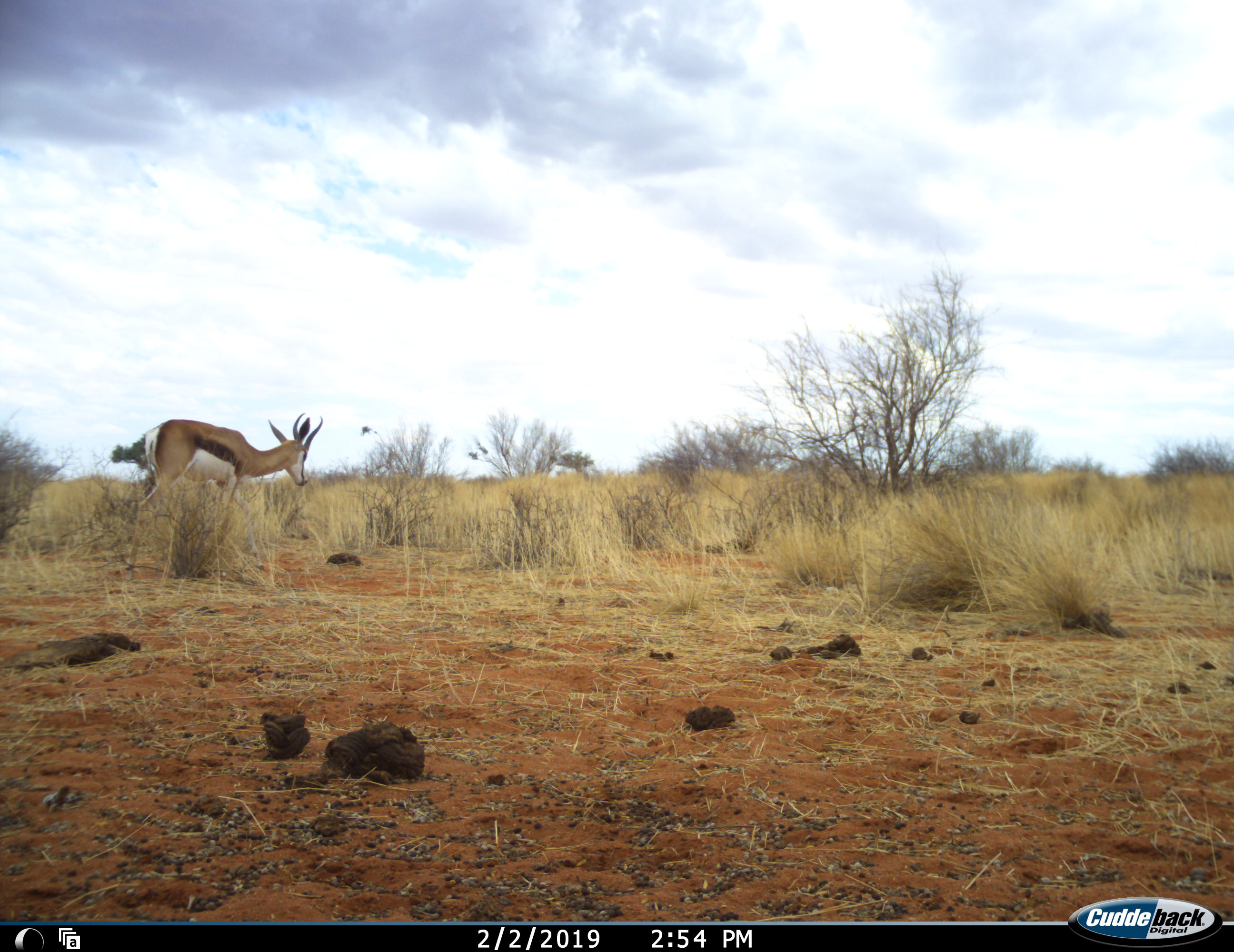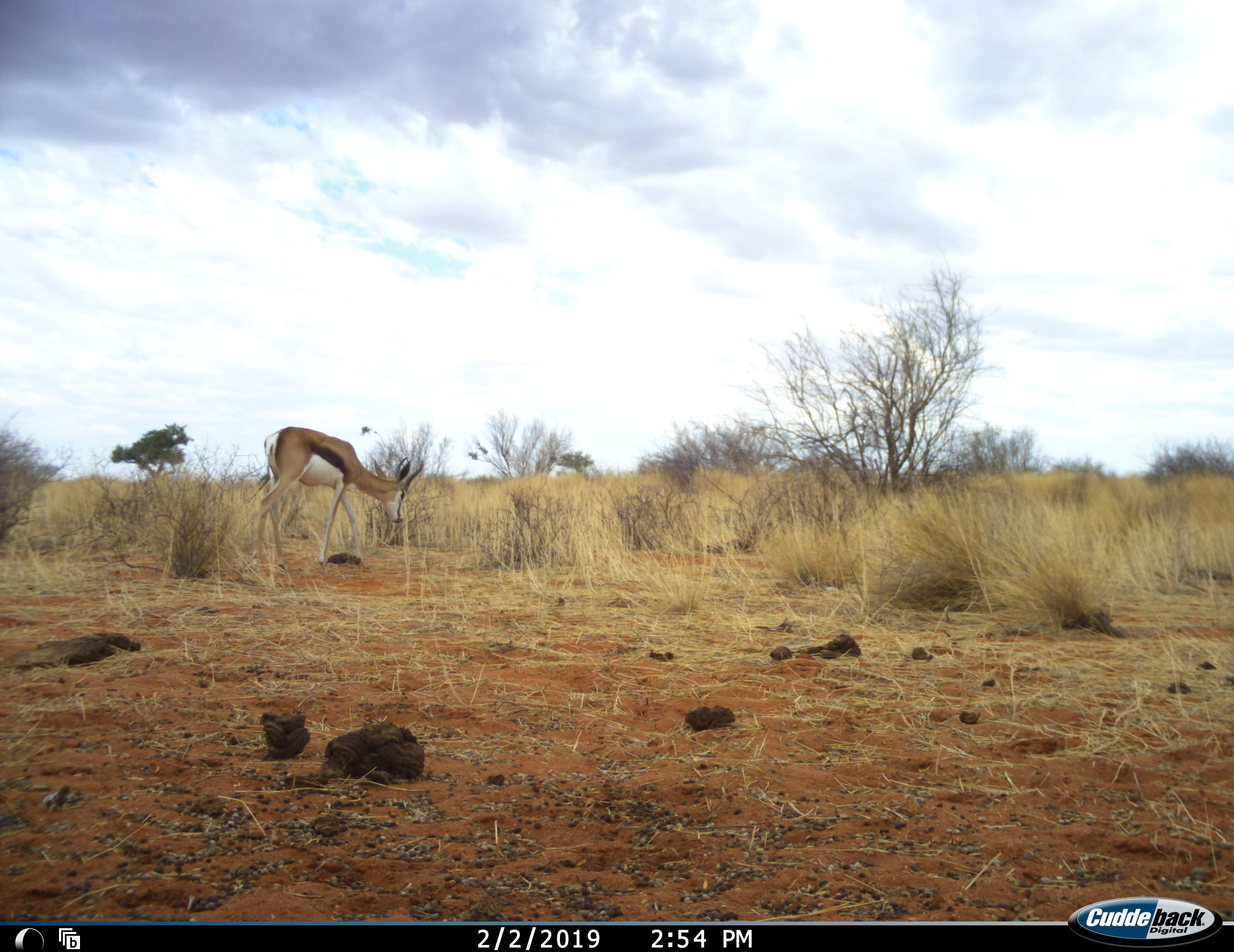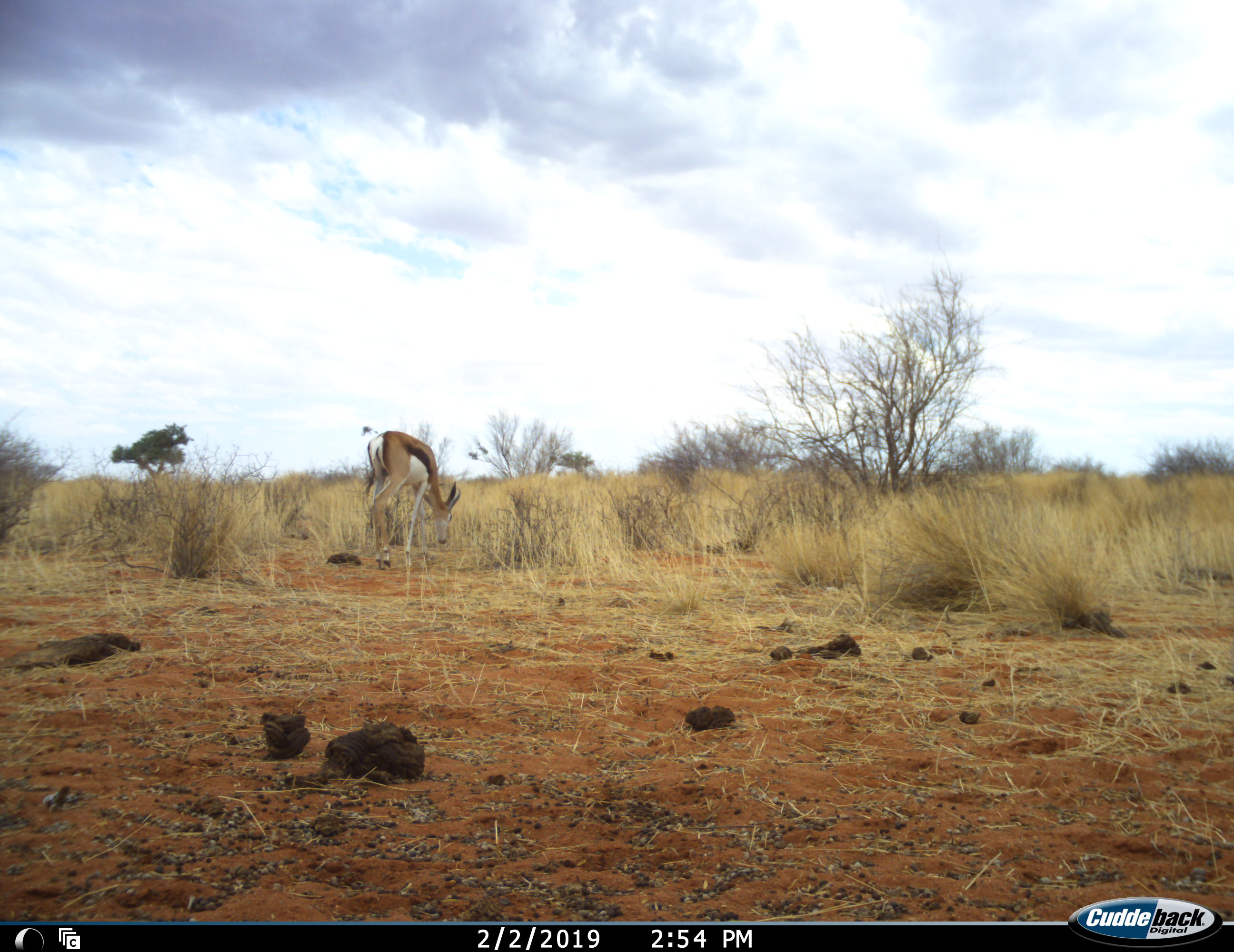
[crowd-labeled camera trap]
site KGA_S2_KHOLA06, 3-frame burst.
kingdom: Animalia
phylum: Chordata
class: Mammalia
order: Artiodactyla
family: Bovidae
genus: Antidorcas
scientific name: Antidorcas marsupialis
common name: springbok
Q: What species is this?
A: Springbok (Antidorcas marsupialis).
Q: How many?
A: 1.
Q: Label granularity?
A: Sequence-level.